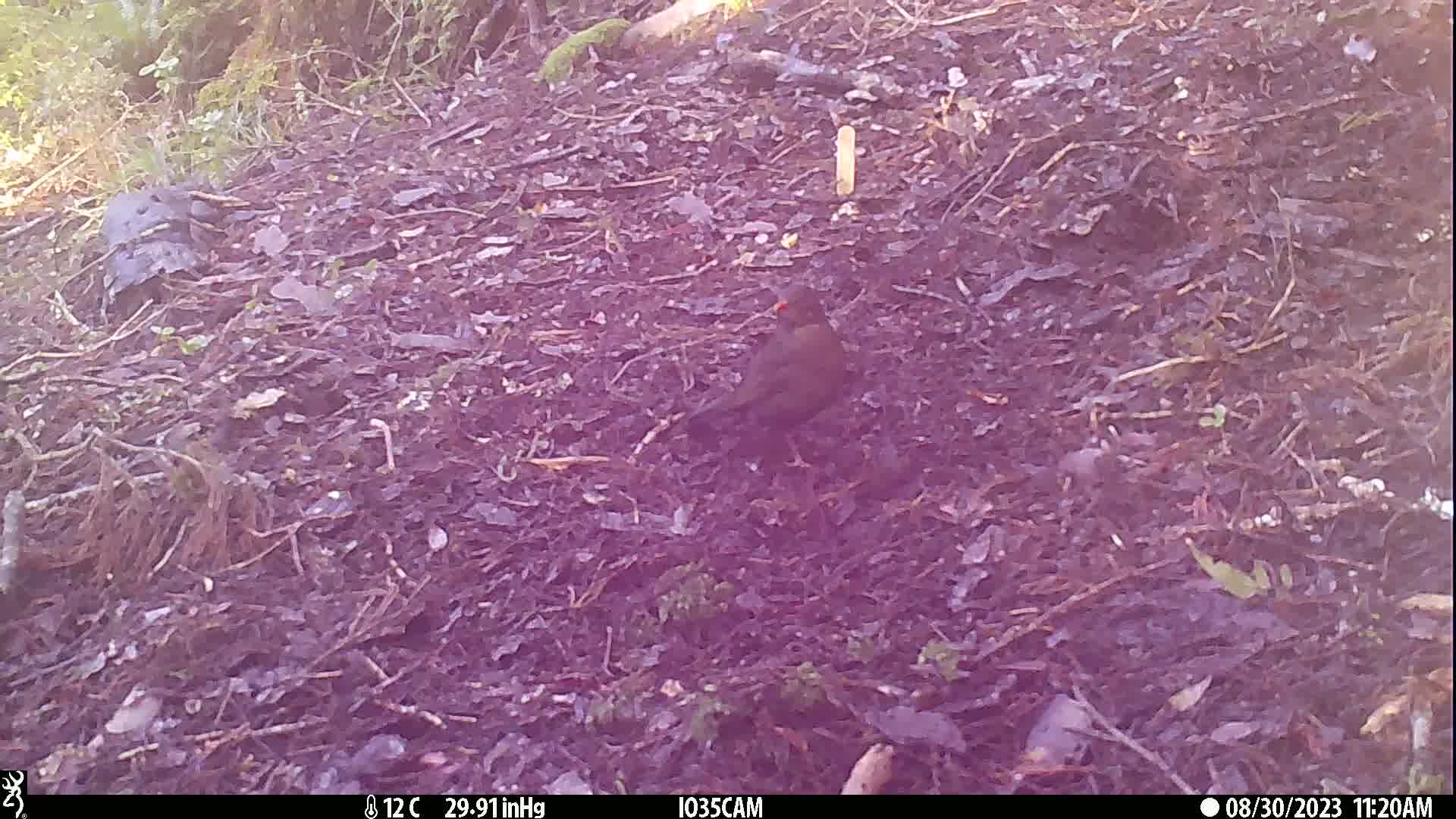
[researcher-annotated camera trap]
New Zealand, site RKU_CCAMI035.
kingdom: Animalia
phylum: Chordata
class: Aves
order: Passeriformes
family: Turdidae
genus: Turdus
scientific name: Turdus merula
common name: eurasian blackbird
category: blackbird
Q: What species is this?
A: Blackbird (eurasian blackbird) (Turdus merula).